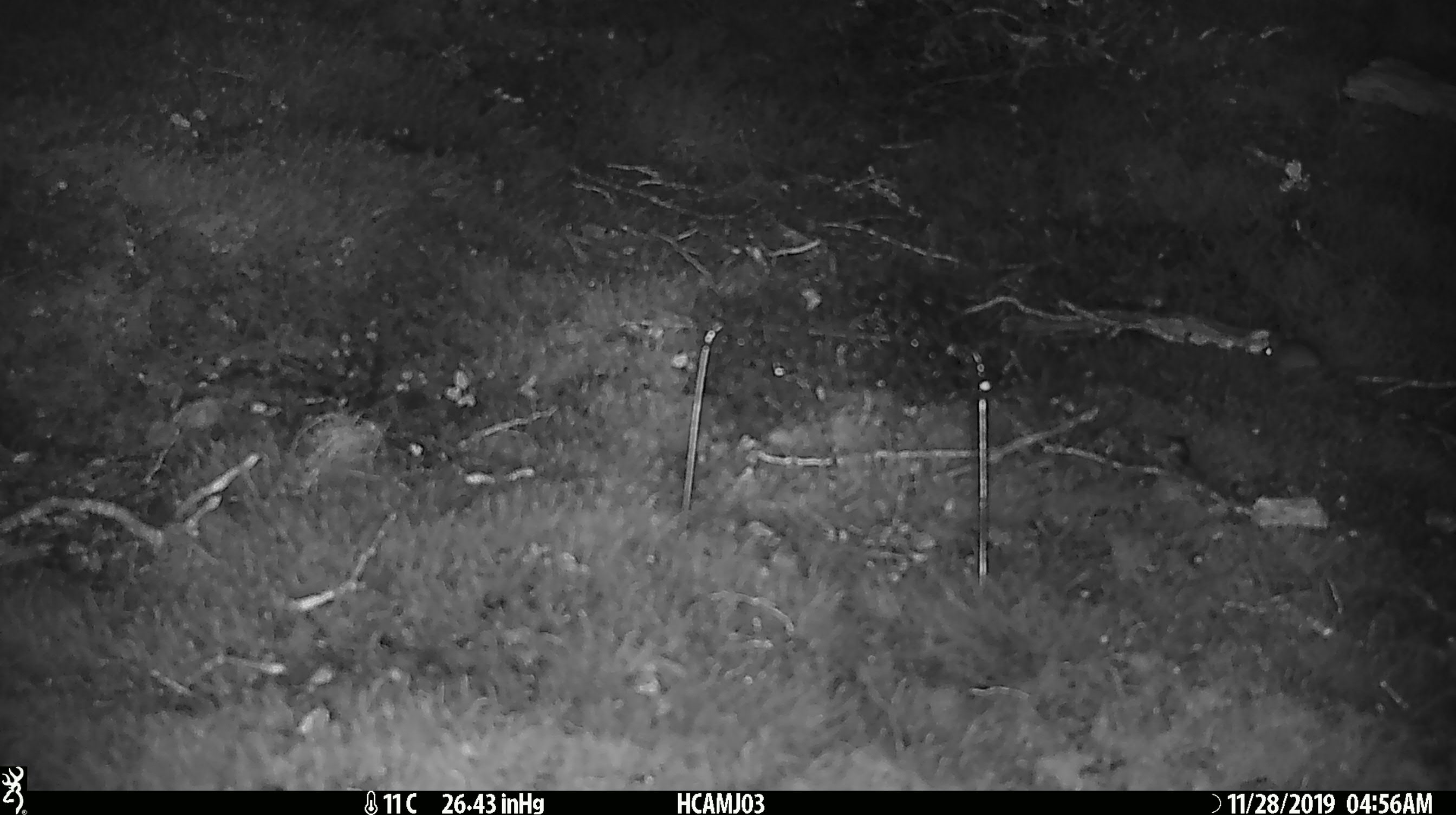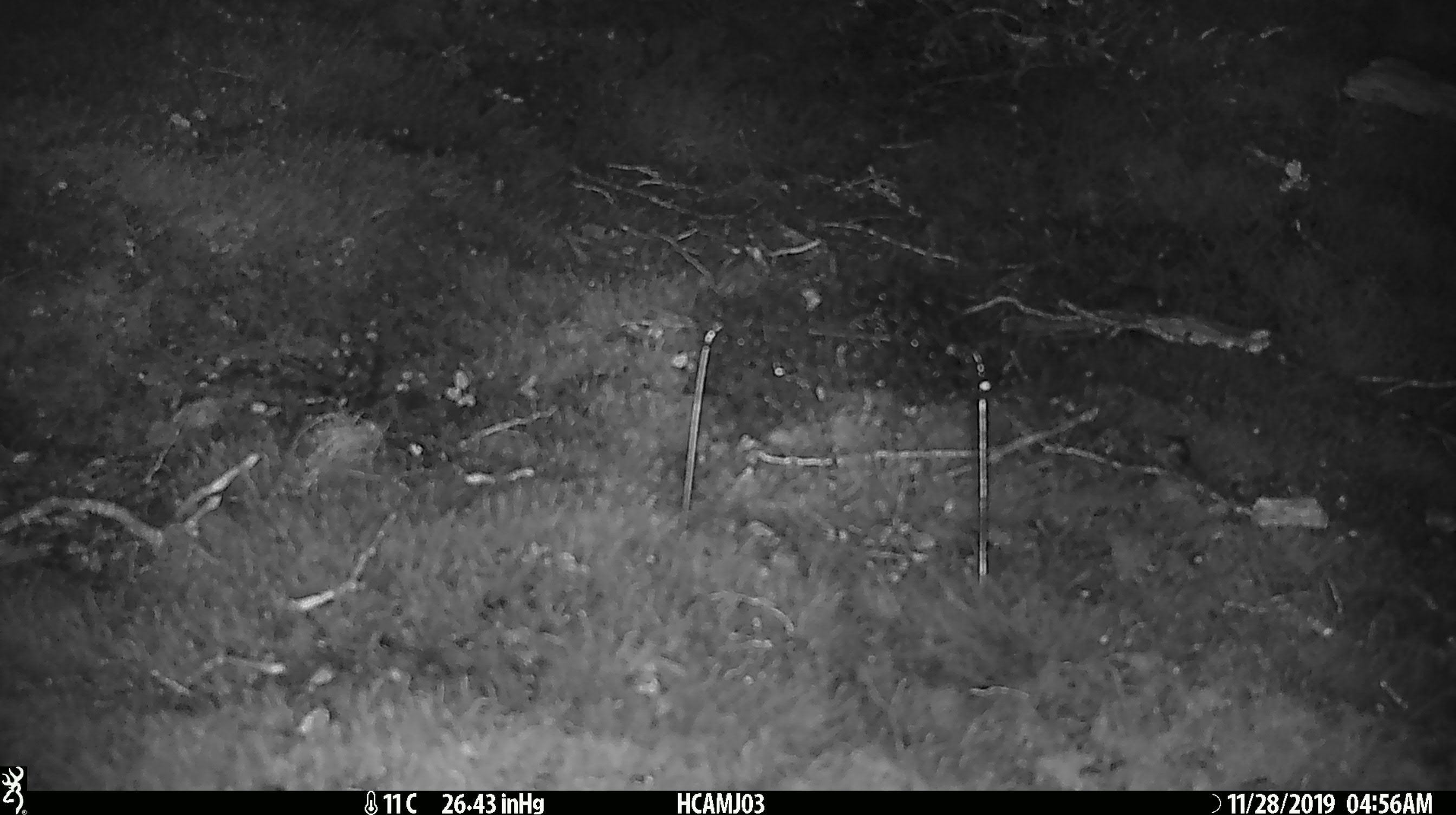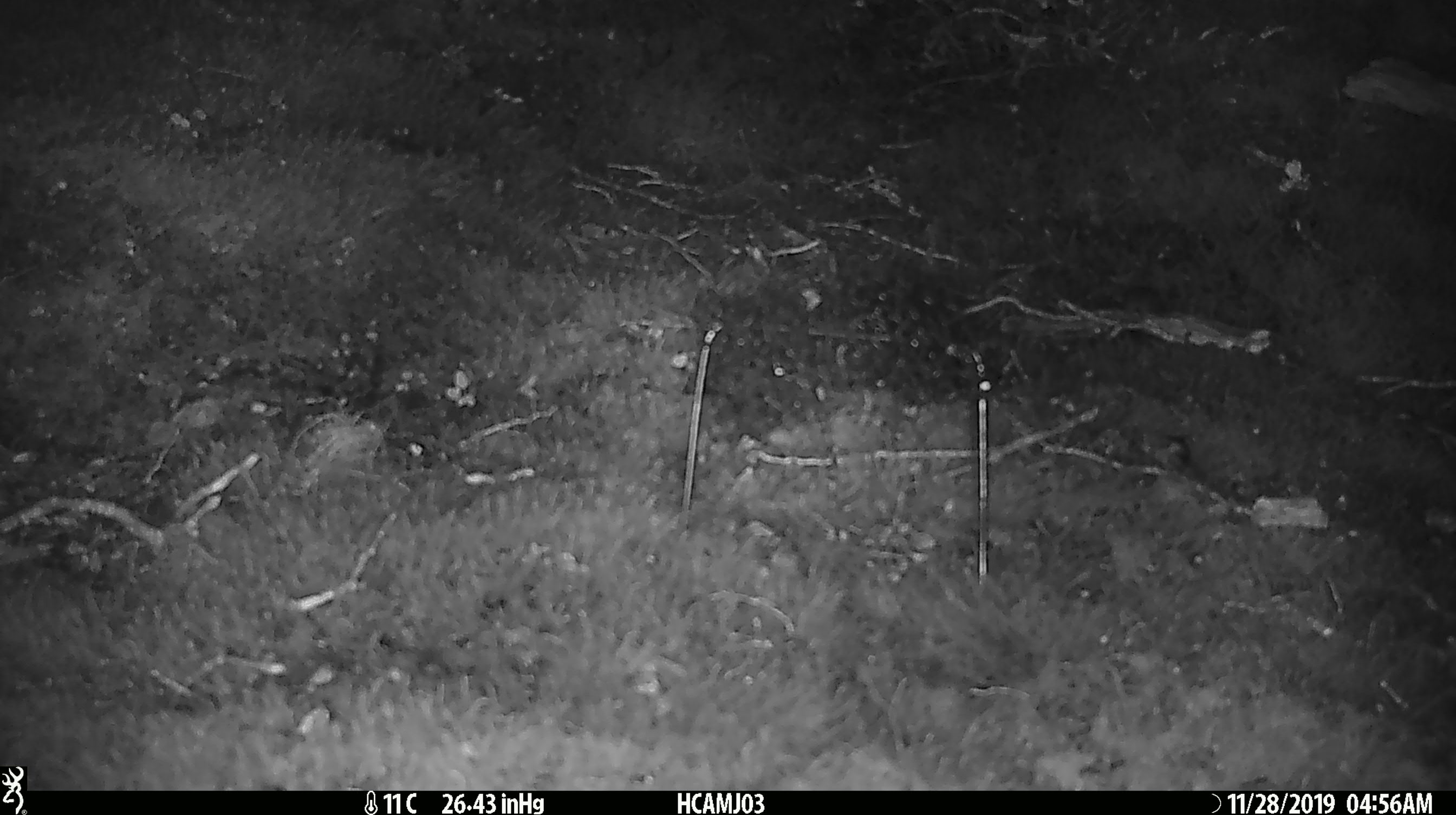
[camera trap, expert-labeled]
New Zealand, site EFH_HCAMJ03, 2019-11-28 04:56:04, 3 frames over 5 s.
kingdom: Animalia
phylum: Chordata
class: Mammalia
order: Rodentia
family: Muridae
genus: Mus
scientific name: Mus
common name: mouse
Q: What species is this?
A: Mouse (Mus).